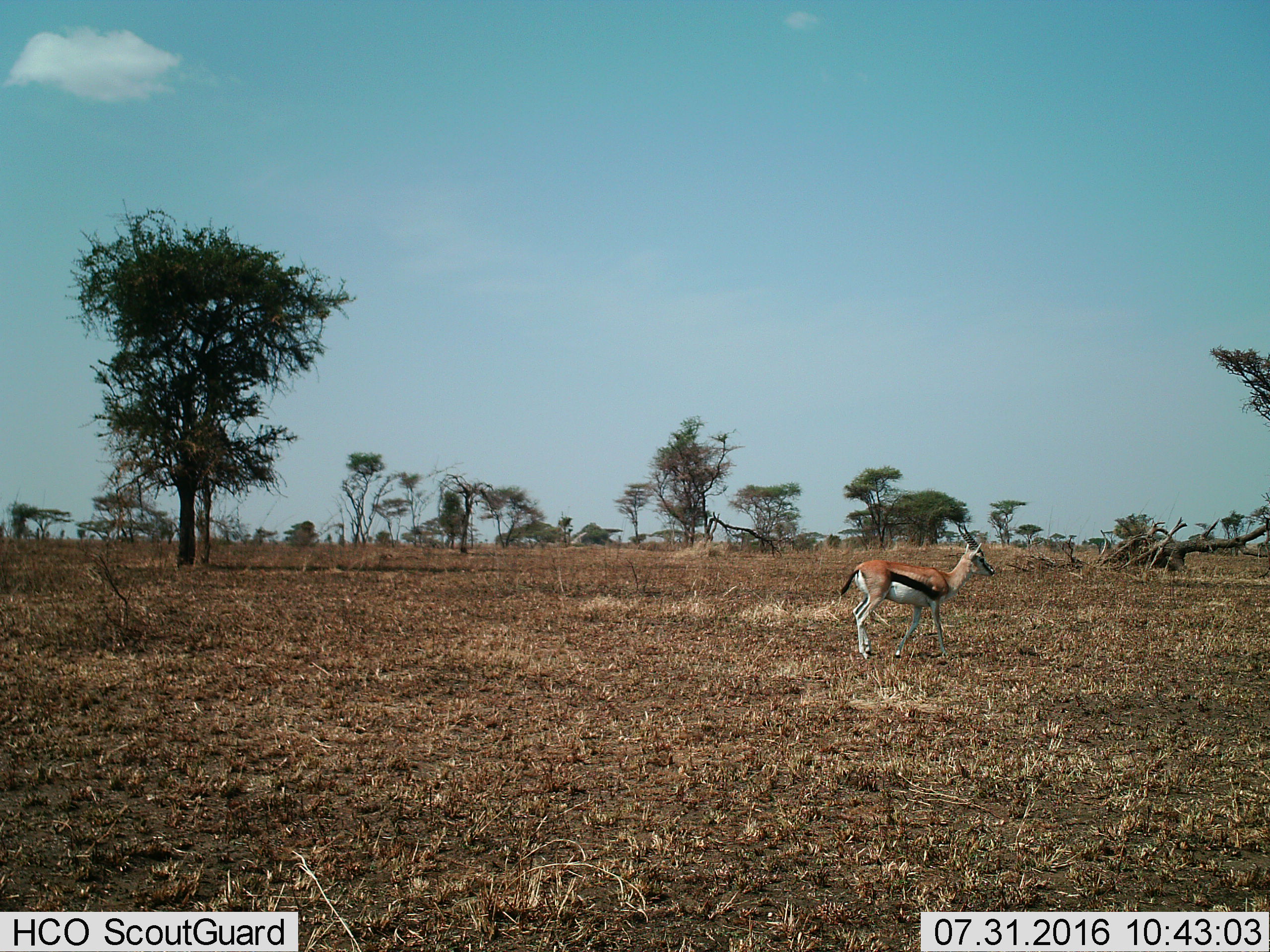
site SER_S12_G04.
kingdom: Animalia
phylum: Chordata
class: Mammalia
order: Artiodactyla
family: Bovidae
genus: Eudorcas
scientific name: Eudorcas thomsonii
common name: thomson's gazelle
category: gazellethomsons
Gazellethomsons (thomson's gazelle) (Eudorcas thomsonii), count 1. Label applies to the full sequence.